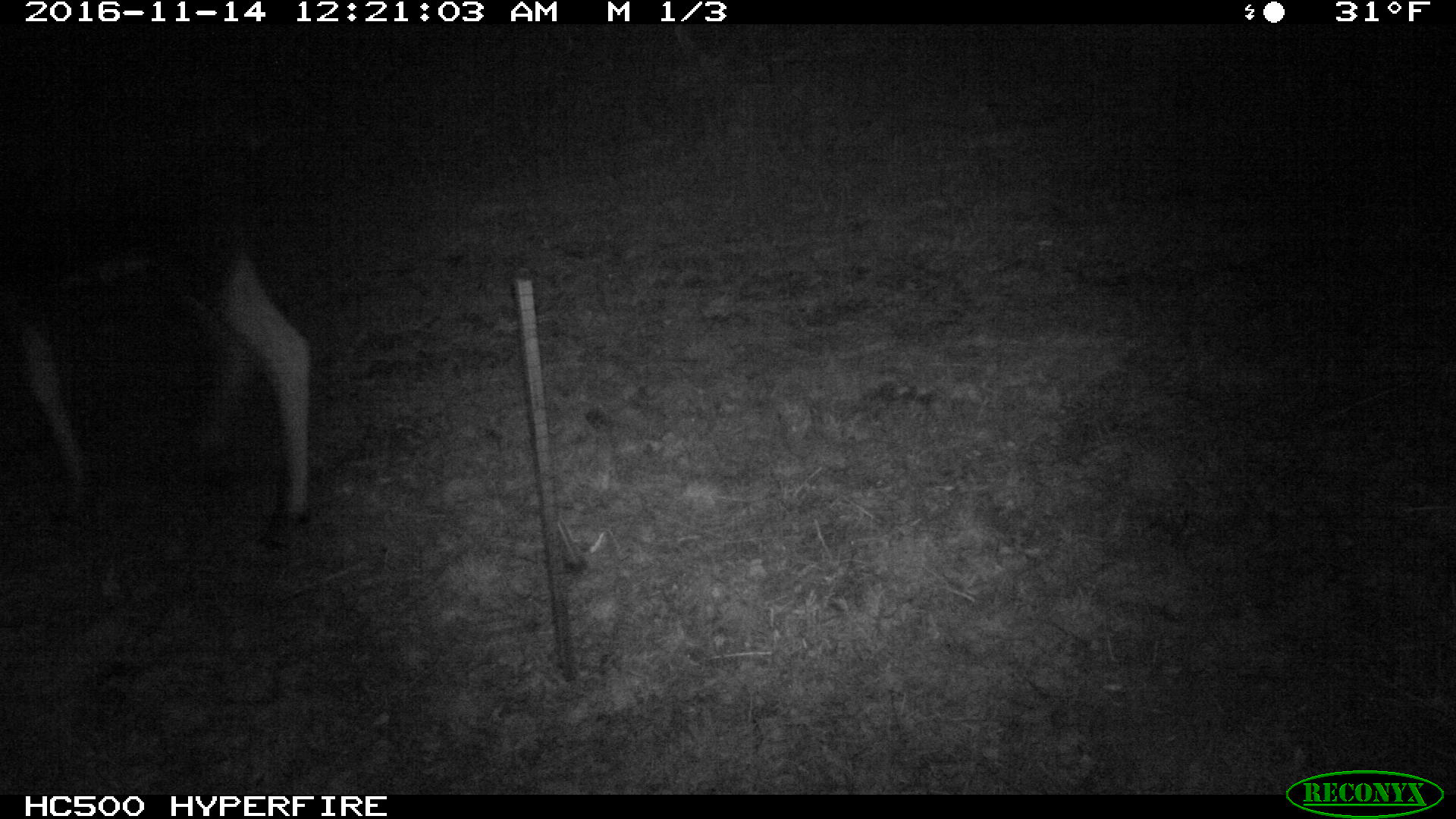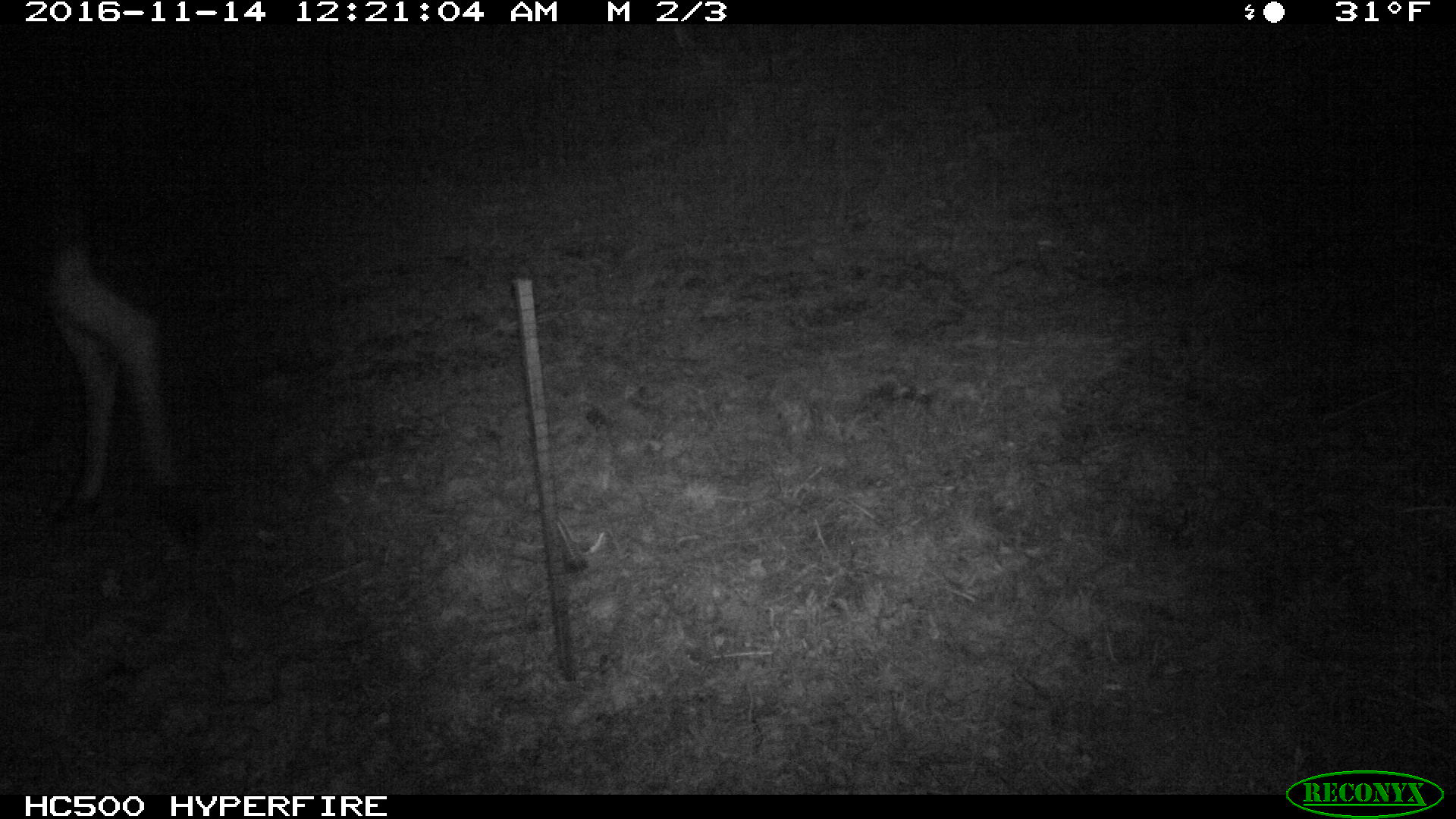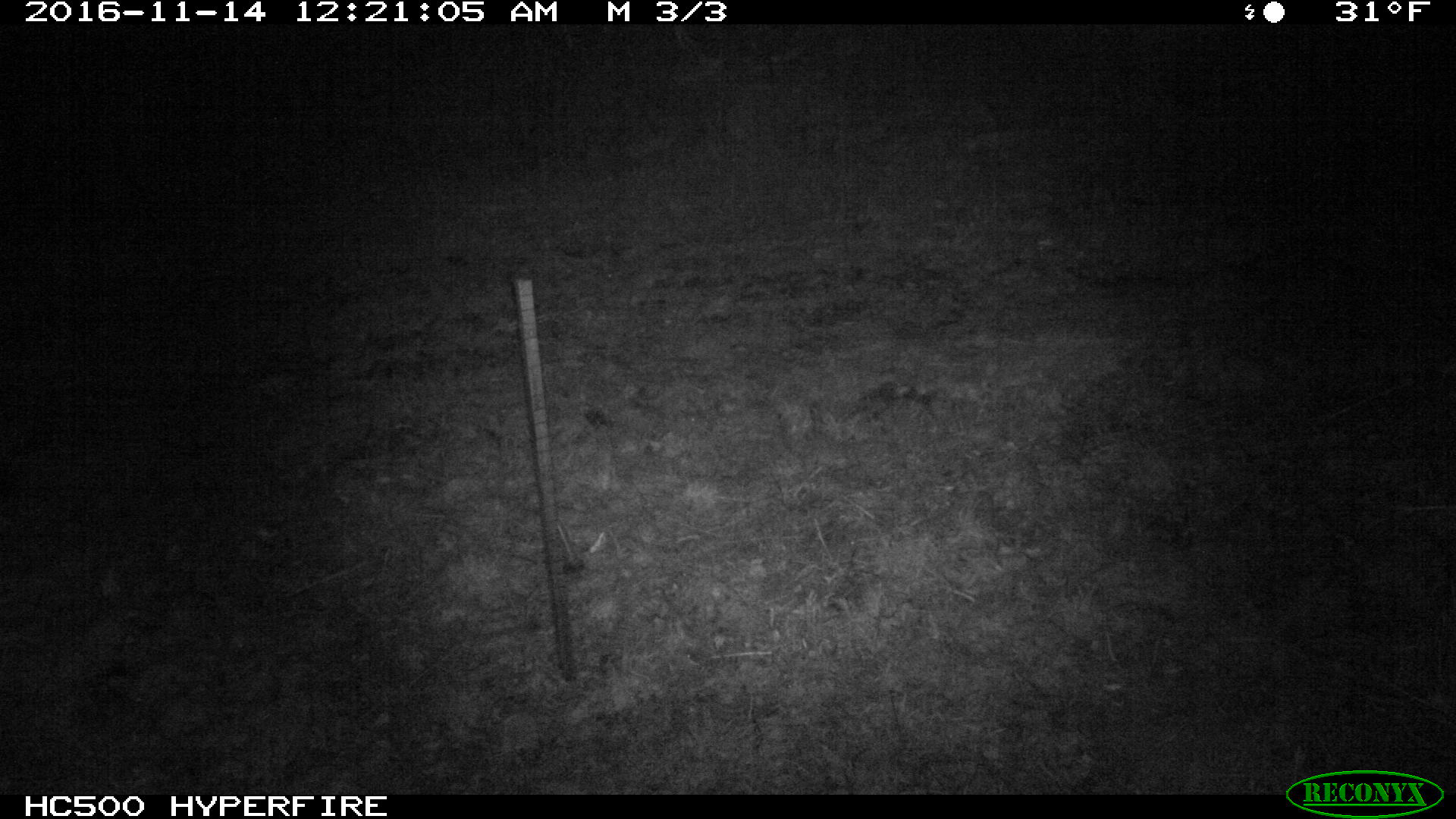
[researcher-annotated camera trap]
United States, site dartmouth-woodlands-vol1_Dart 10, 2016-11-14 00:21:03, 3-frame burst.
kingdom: Animalia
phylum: Chordata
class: Mammalia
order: Artiodactyla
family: Cervidae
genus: Alces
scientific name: Alces alces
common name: moose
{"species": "moose (Alces alces)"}